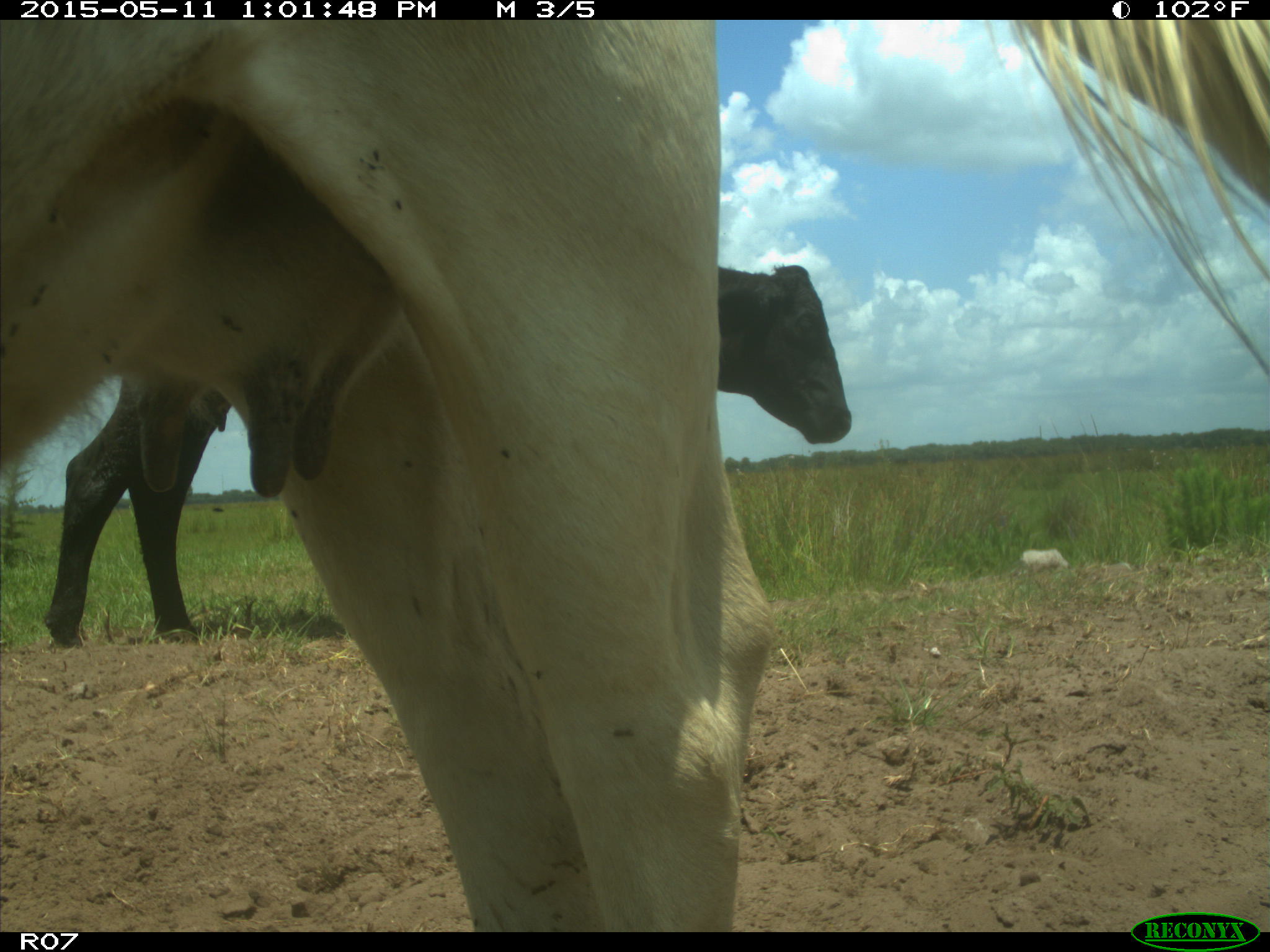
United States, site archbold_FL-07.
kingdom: Animalia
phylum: Chordata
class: Mammalia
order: Artiodactyla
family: Bovidae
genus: Bos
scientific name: Bos taurus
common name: domestic cow